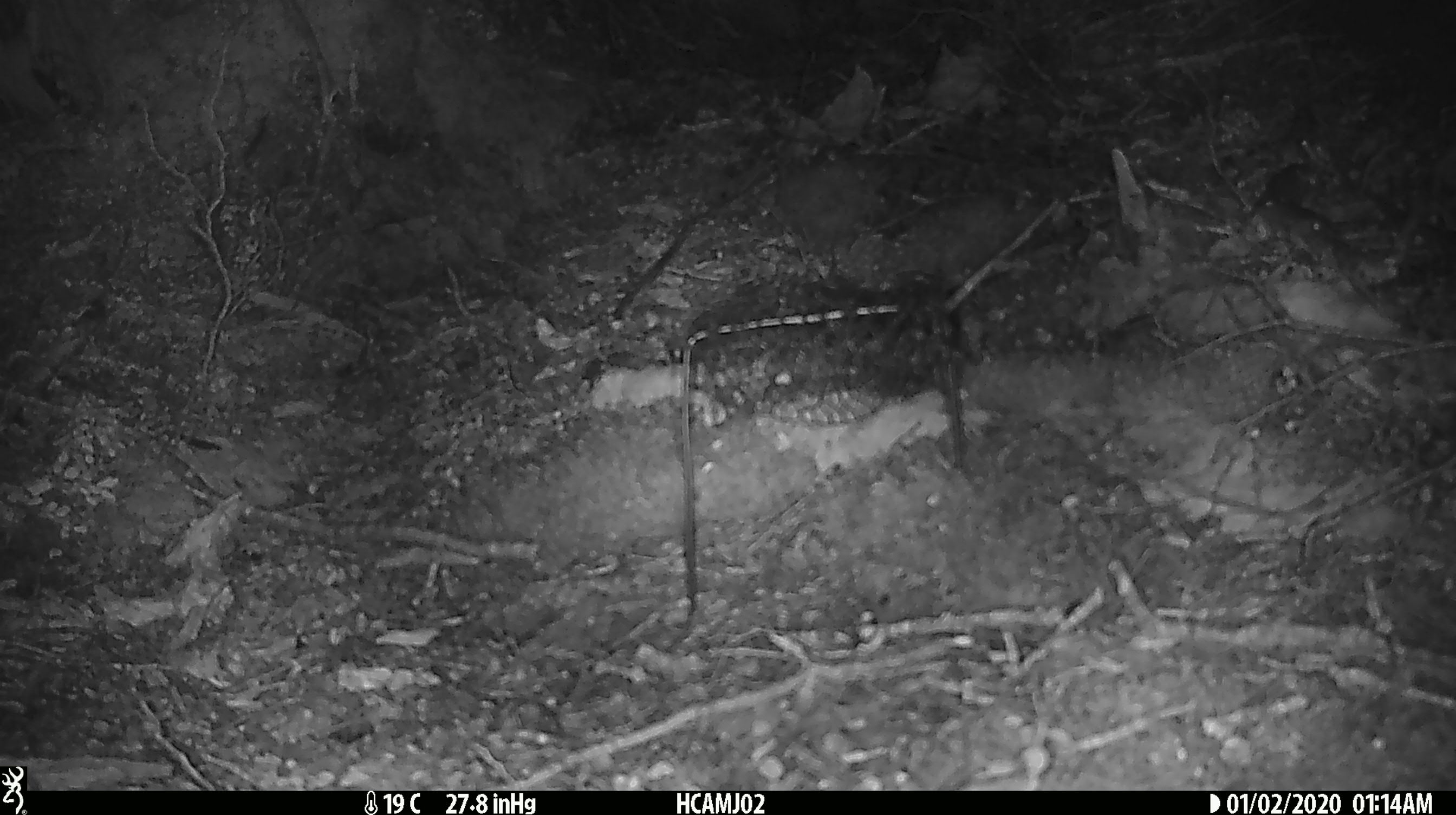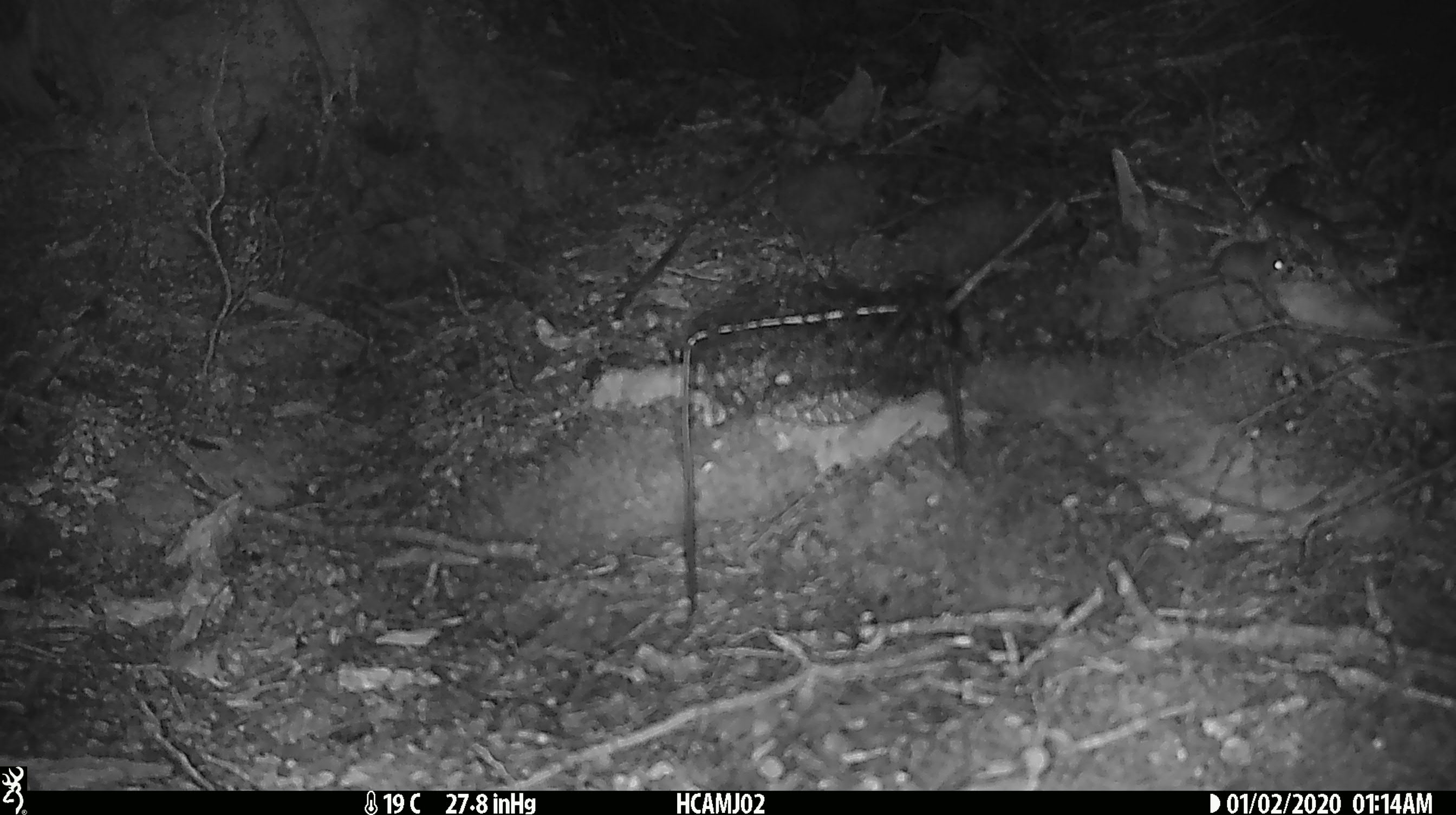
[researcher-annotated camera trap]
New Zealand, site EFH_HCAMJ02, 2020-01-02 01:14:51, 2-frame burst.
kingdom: Animalia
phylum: Chordata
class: Mammalia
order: Rodentia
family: Muridae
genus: Mus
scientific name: Mus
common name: mouse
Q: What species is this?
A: Mouse (Mus).